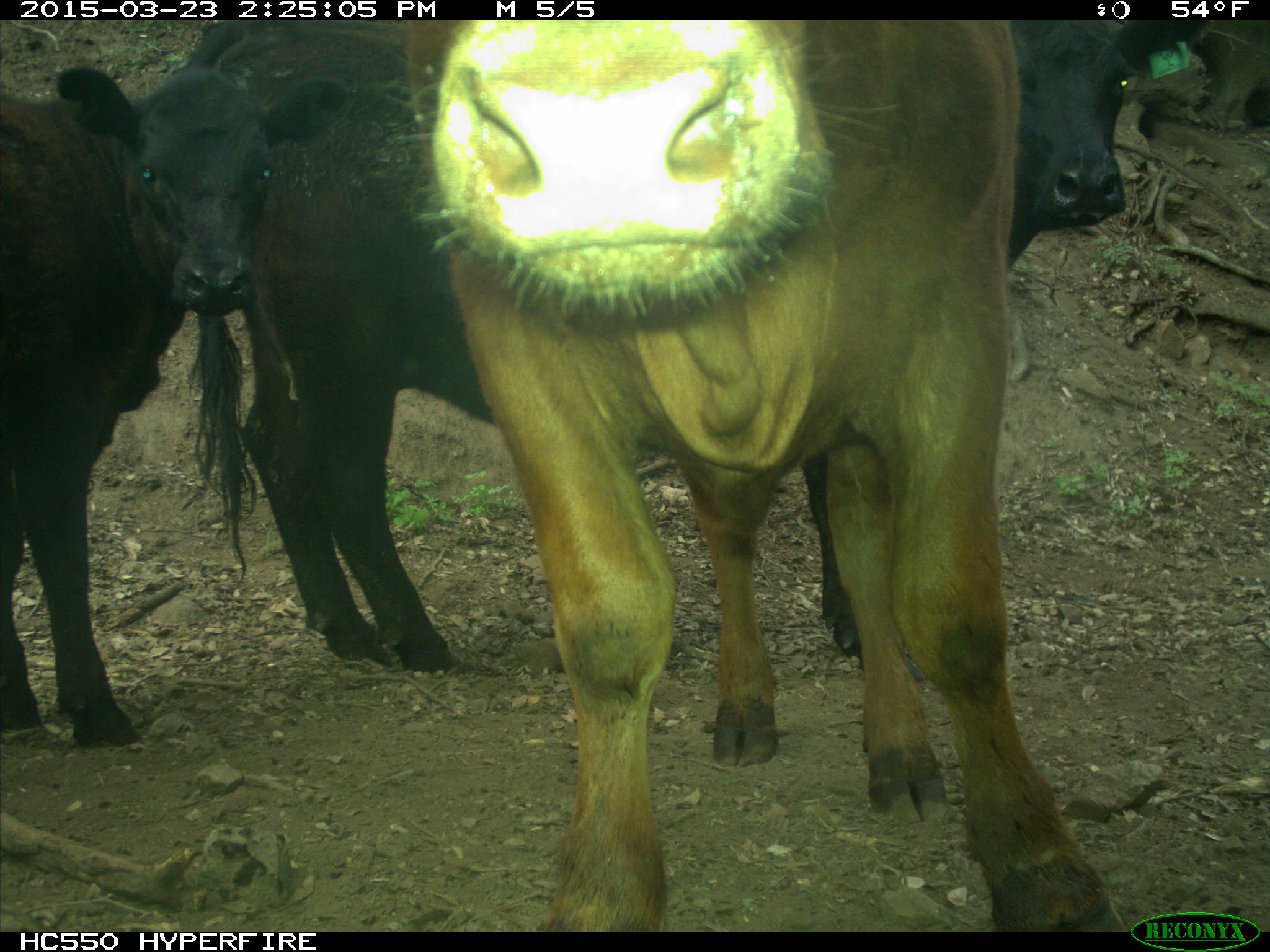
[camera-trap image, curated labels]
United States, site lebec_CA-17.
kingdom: Animalia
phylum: Chordata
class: Mammalia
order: Artiodactyla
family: Bovidae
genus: Bos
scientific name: Bos taurus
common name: domestic cow